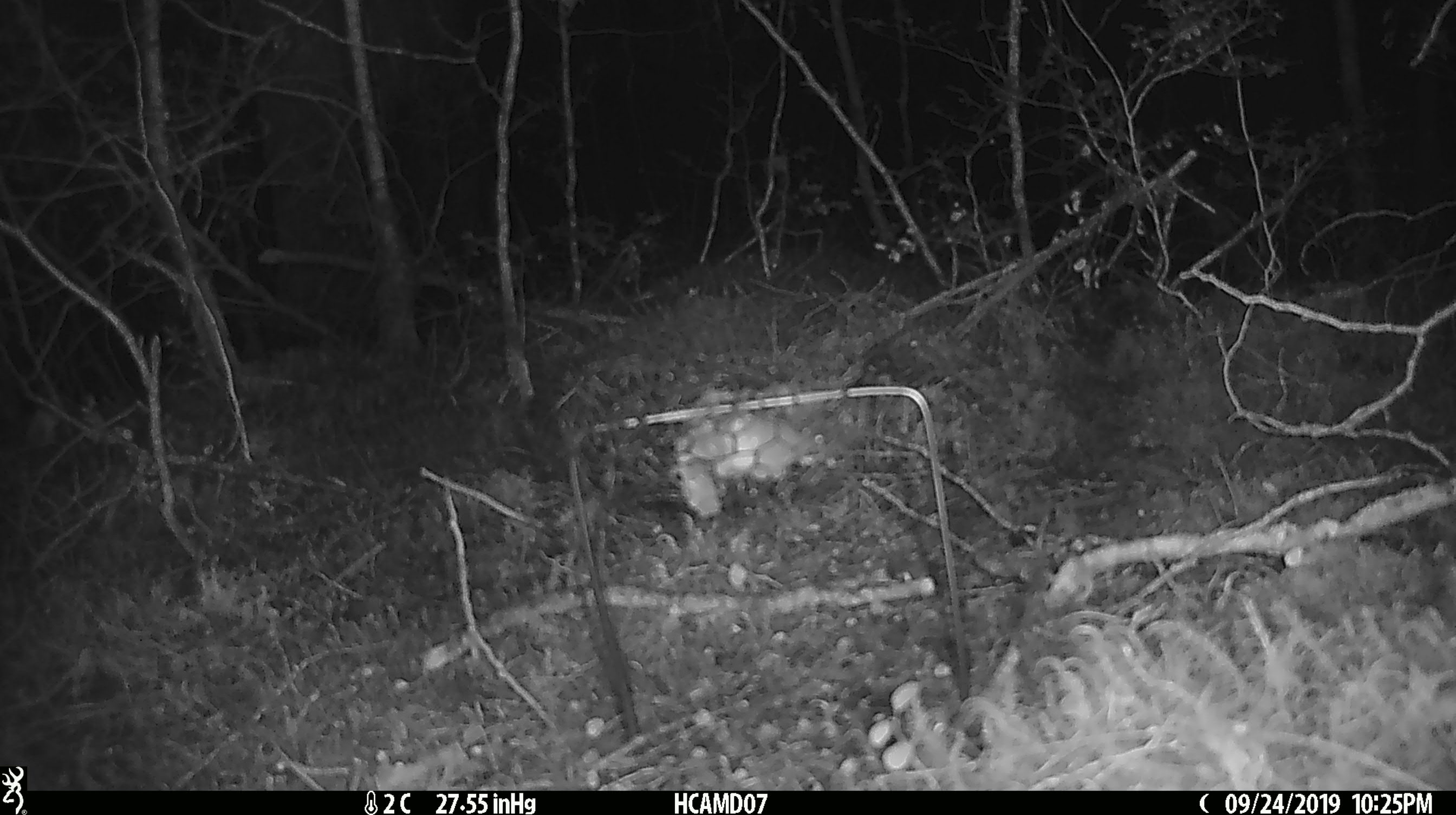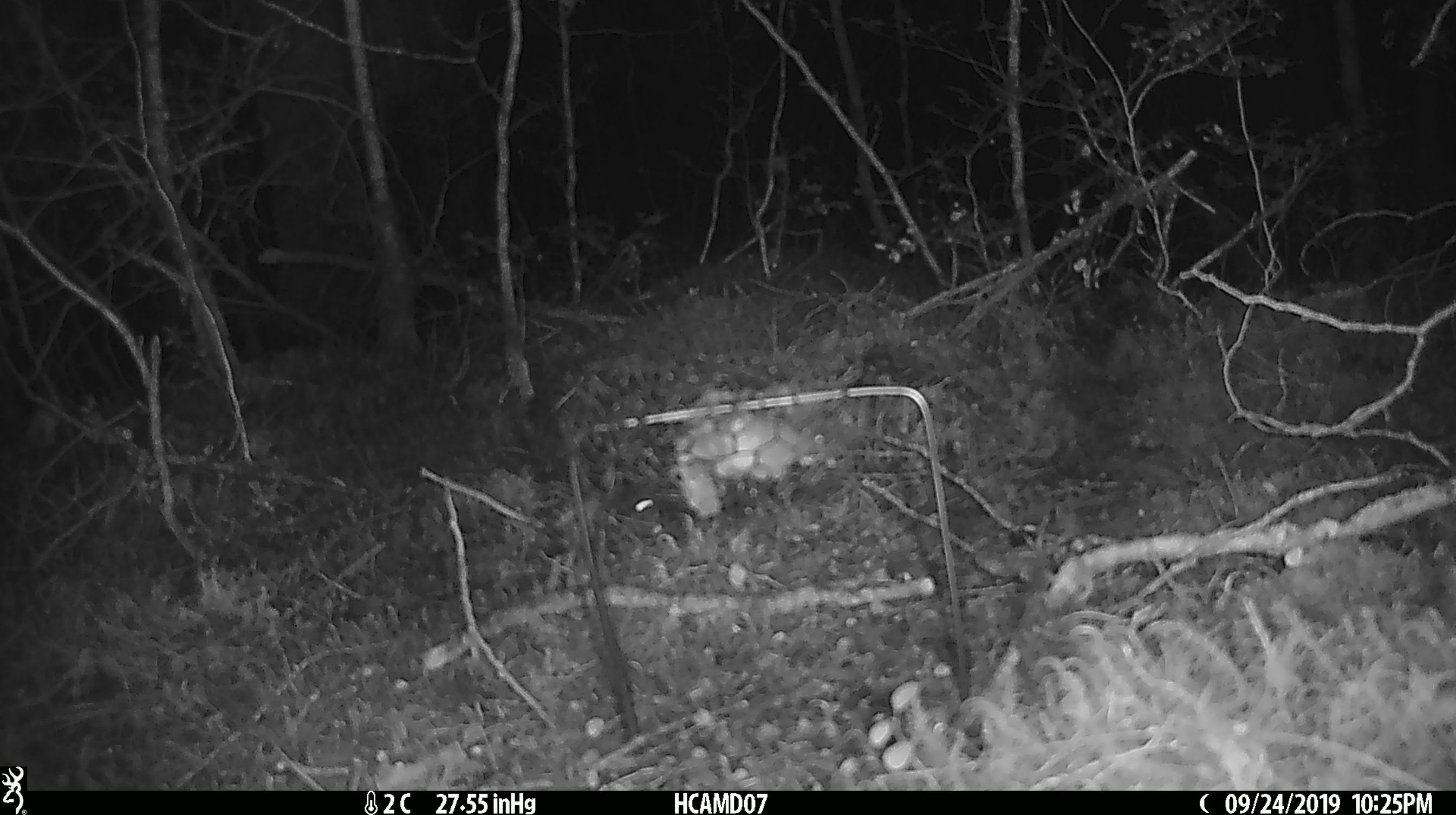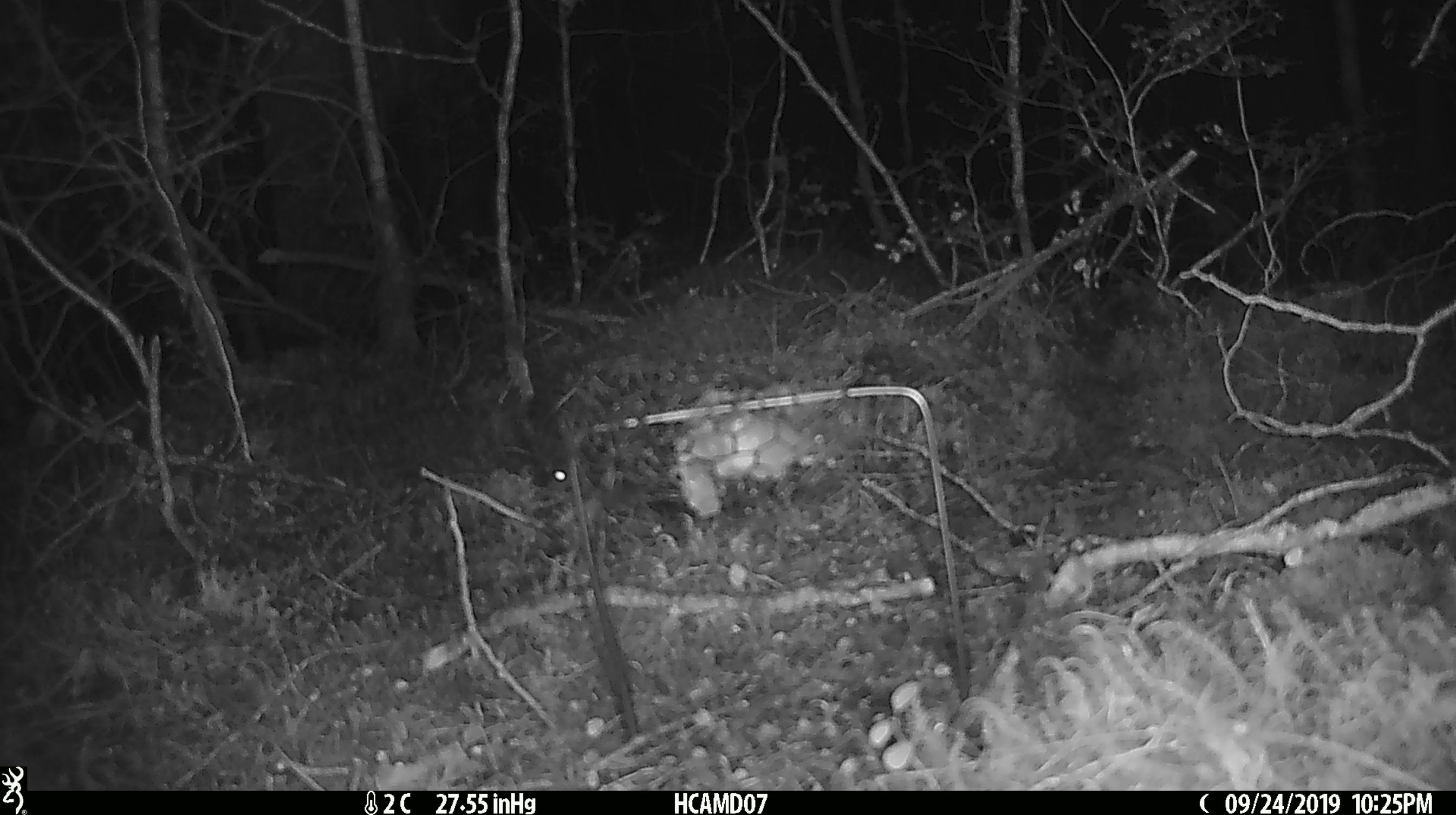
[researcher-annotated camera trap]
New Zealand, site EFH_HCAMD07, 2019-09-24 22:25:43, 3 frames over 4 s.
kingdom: Animalia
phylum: Chordata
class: Mammalia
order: Rodentia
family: Muridae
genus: Mus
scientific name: Mus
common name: mouse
Mouse (Mus).